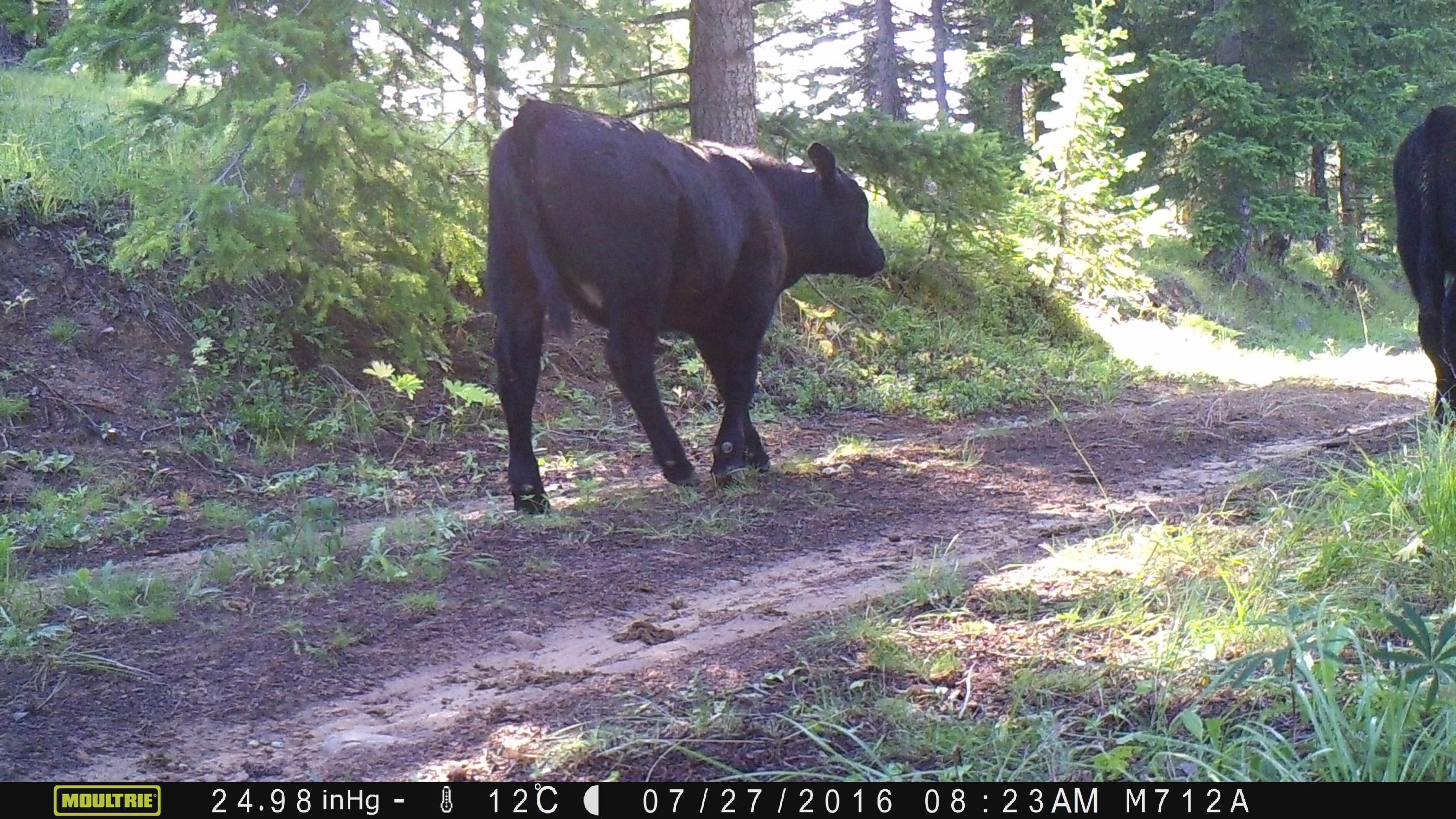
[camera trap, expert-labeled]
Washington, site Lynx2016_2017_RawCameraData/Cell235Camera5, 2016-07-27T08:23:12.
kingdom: Animalia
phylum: Chordata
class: Mammalia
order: Artiodactyla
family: Bovidae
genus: Bos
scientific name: Bos taurus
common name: domestic cattle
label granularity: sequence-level